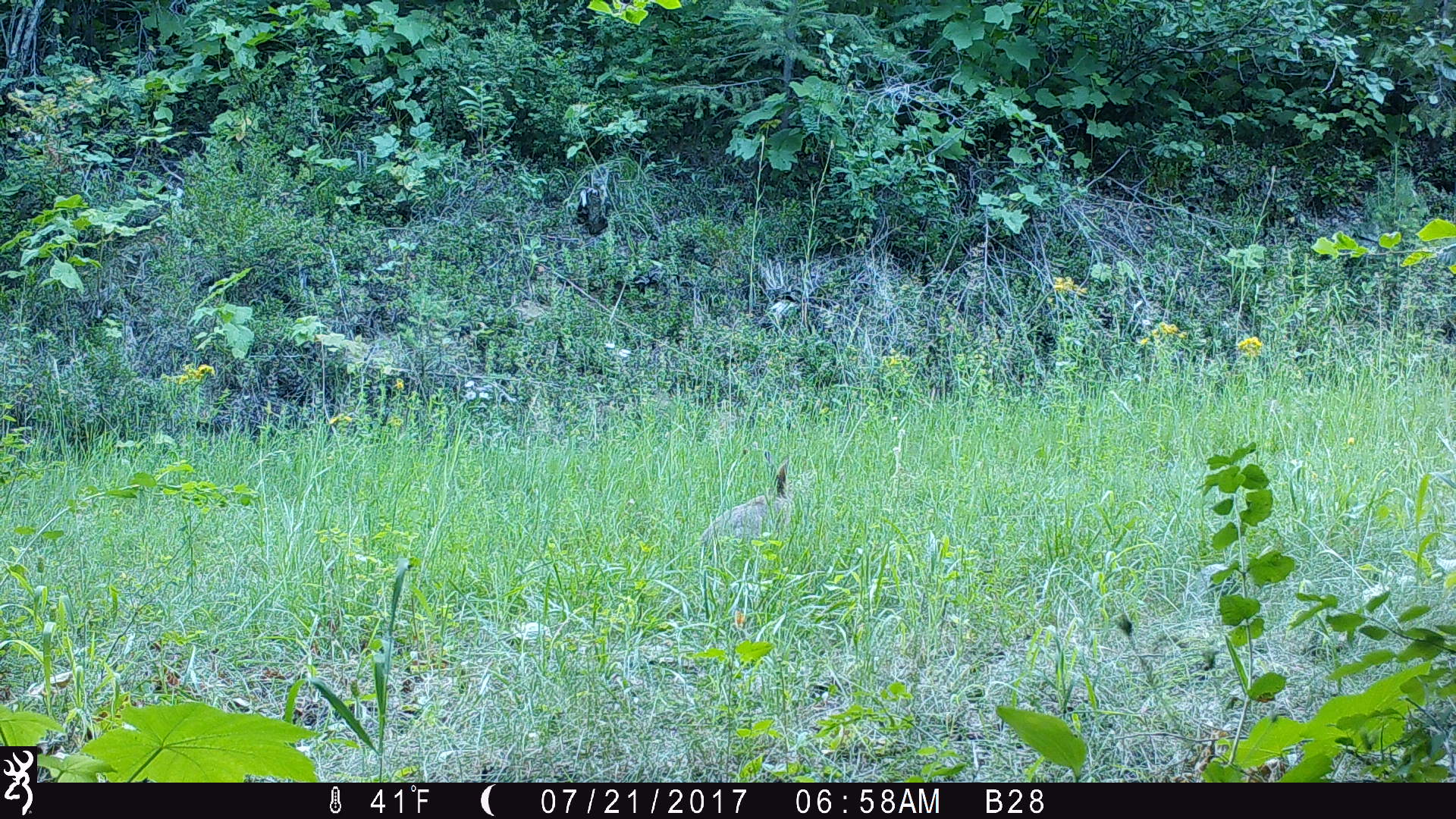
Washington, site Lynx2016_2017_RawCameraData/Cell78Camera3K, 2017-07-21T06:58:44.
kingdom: Animalia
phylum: Chordata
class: Mammalia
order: Lagomorpha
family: Leporidae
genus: Lepus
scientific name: Lepus americanus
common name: snowshoe hare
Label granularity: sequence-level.